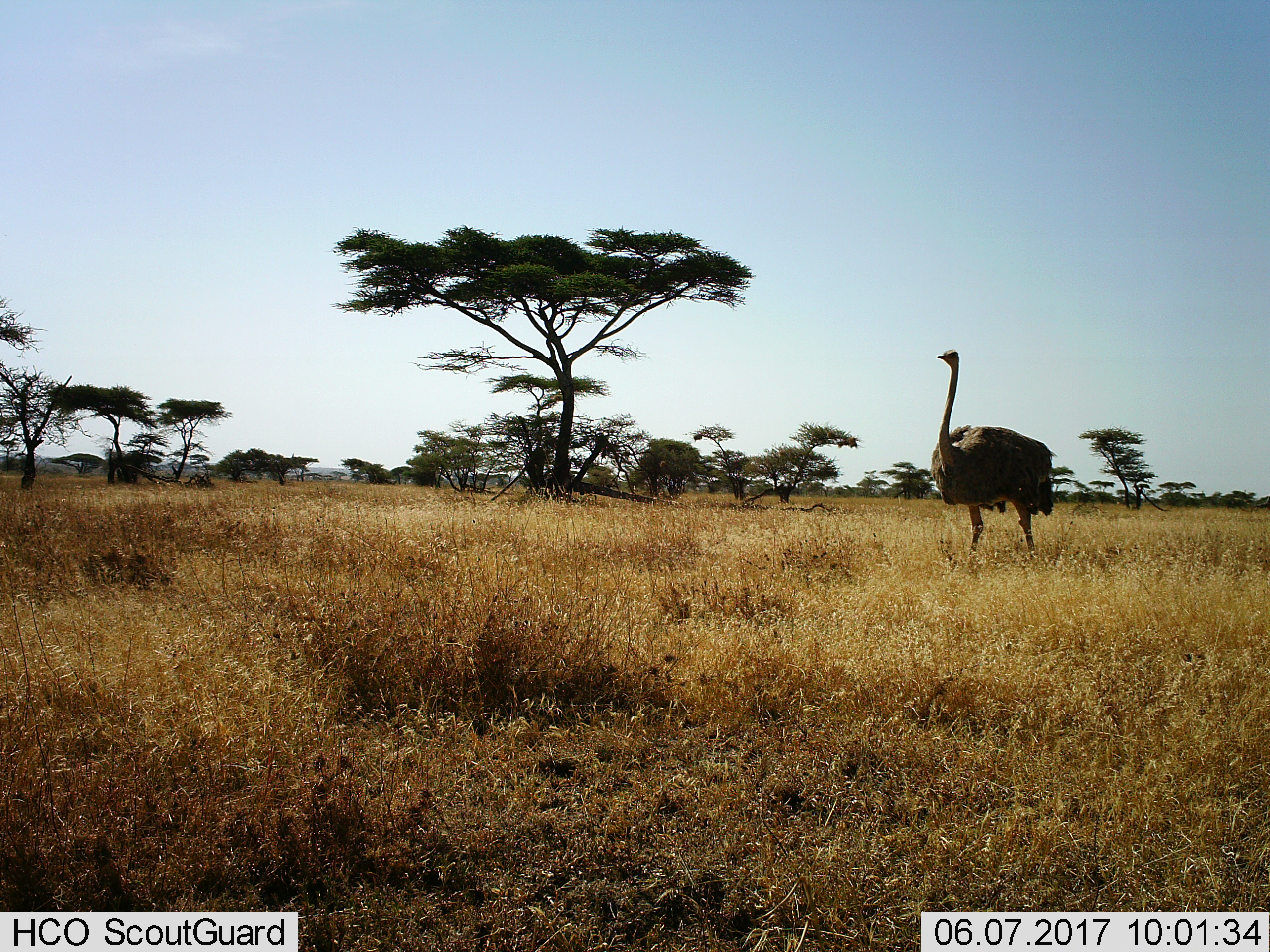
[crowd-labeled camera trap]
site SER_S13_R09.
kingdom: Animalia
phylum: Chordata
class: Aves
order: Struthioniformes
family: Struthionidae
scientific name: Struthionidae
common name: ostrich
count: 1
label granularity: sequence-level